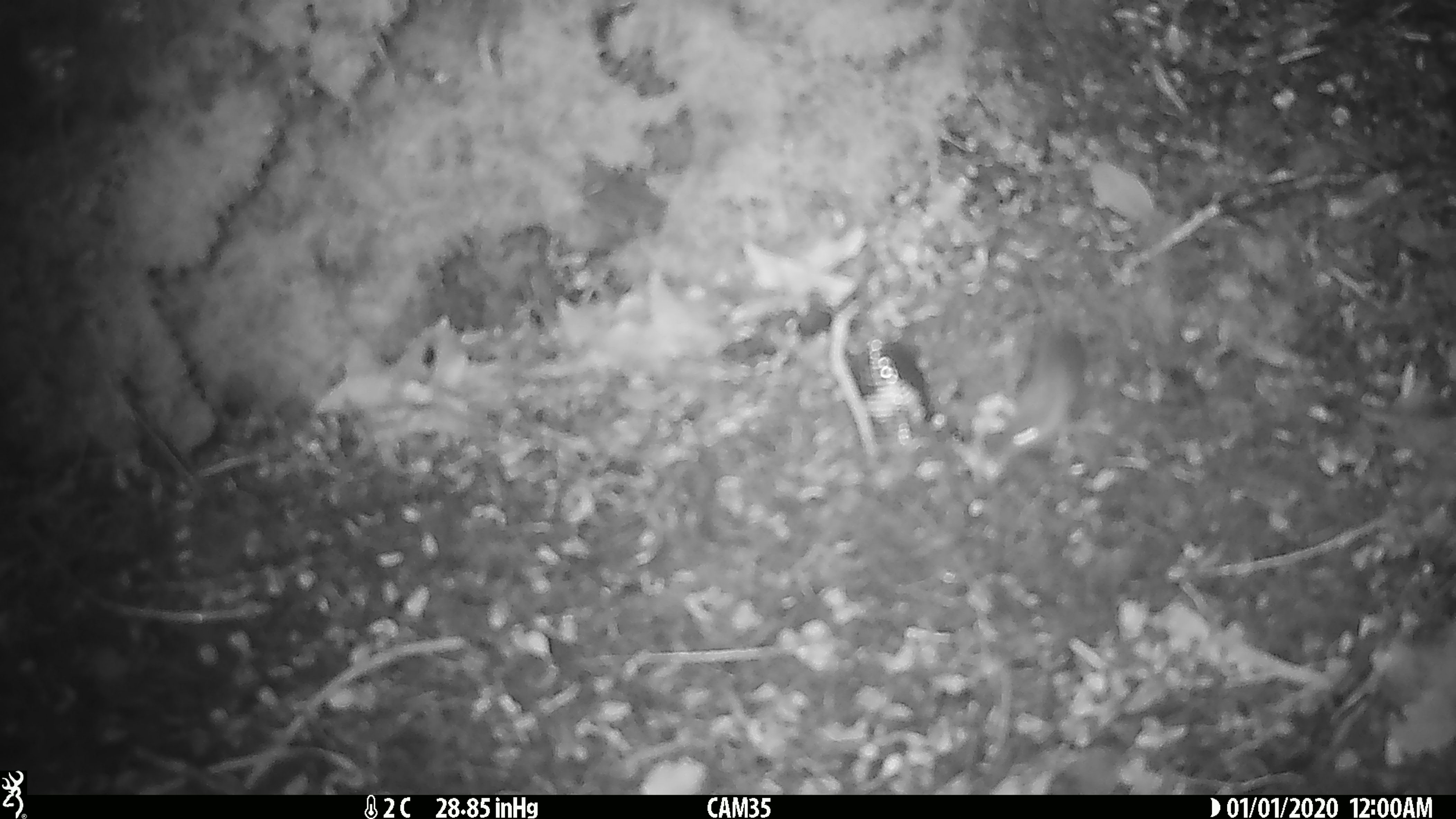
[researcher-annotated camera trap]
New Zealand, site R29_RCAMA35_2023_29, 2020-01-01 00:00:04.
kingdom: Animalia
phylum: Chordata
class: Mammalia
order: Rodentia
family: Muridae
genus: Mus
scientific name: Mus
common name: mouse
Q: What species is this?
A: Mouse (Mus).